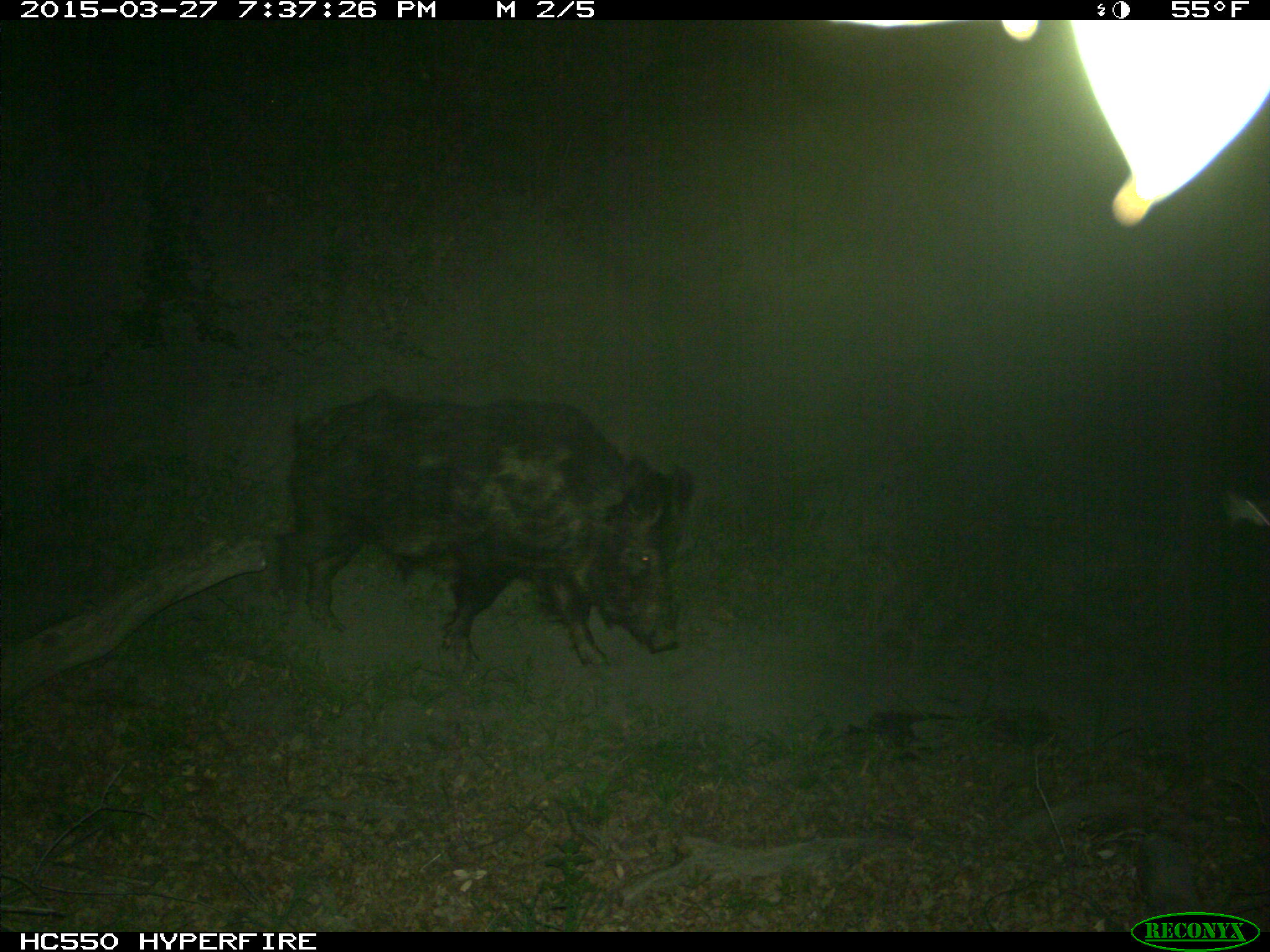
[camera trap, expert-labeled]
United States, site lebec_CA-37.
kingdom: Animalia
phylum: Chordata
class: Mammalia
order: Artiodactyla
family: Suidae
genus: Sus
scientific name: Sus scrofa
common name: wild boar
Sus scrofa (wild boar).